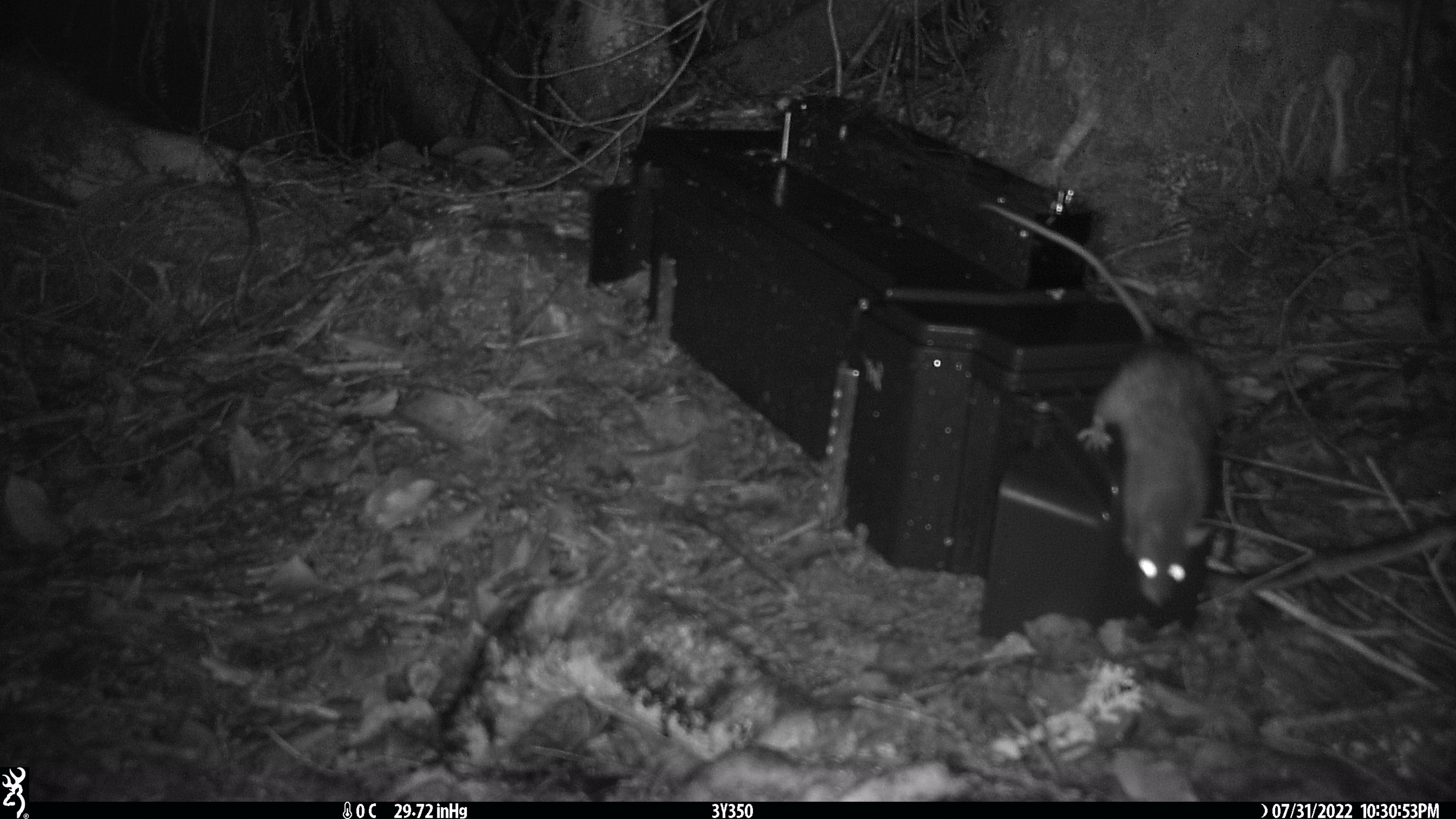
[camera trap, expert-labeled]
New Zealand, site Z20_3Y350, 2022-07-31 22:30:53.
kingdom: Animalia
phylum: Chordata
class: Mammalia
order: Rodentia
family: Muridae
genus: Rattus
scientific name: Rattus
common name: rat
Rat (Rattus).